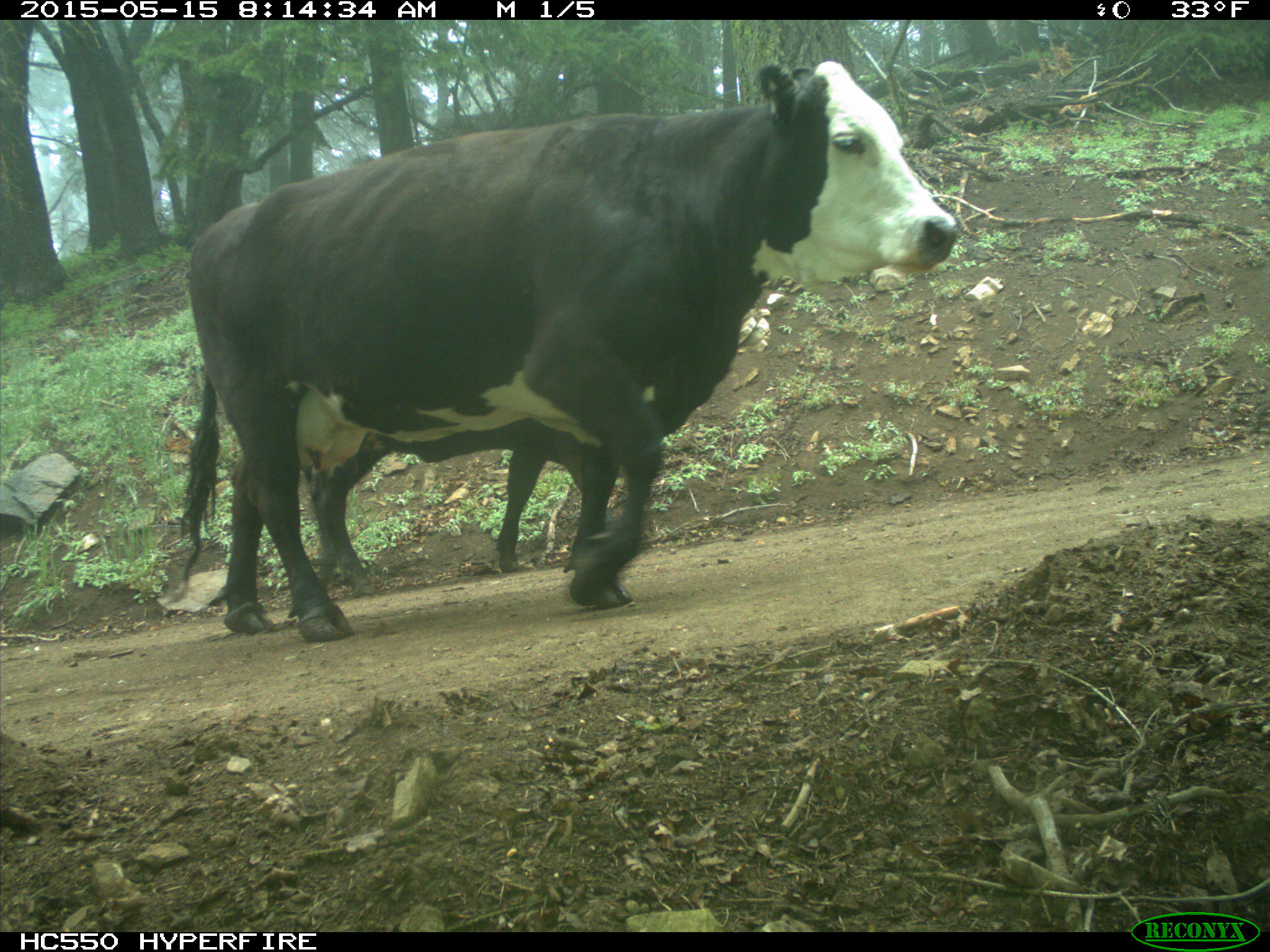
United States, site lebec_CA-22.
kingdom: Animalia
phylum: Chordata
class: Mammalia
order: Artiodactyla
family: Bovidae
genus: Bos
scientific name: Bos taurus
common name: domestic cow